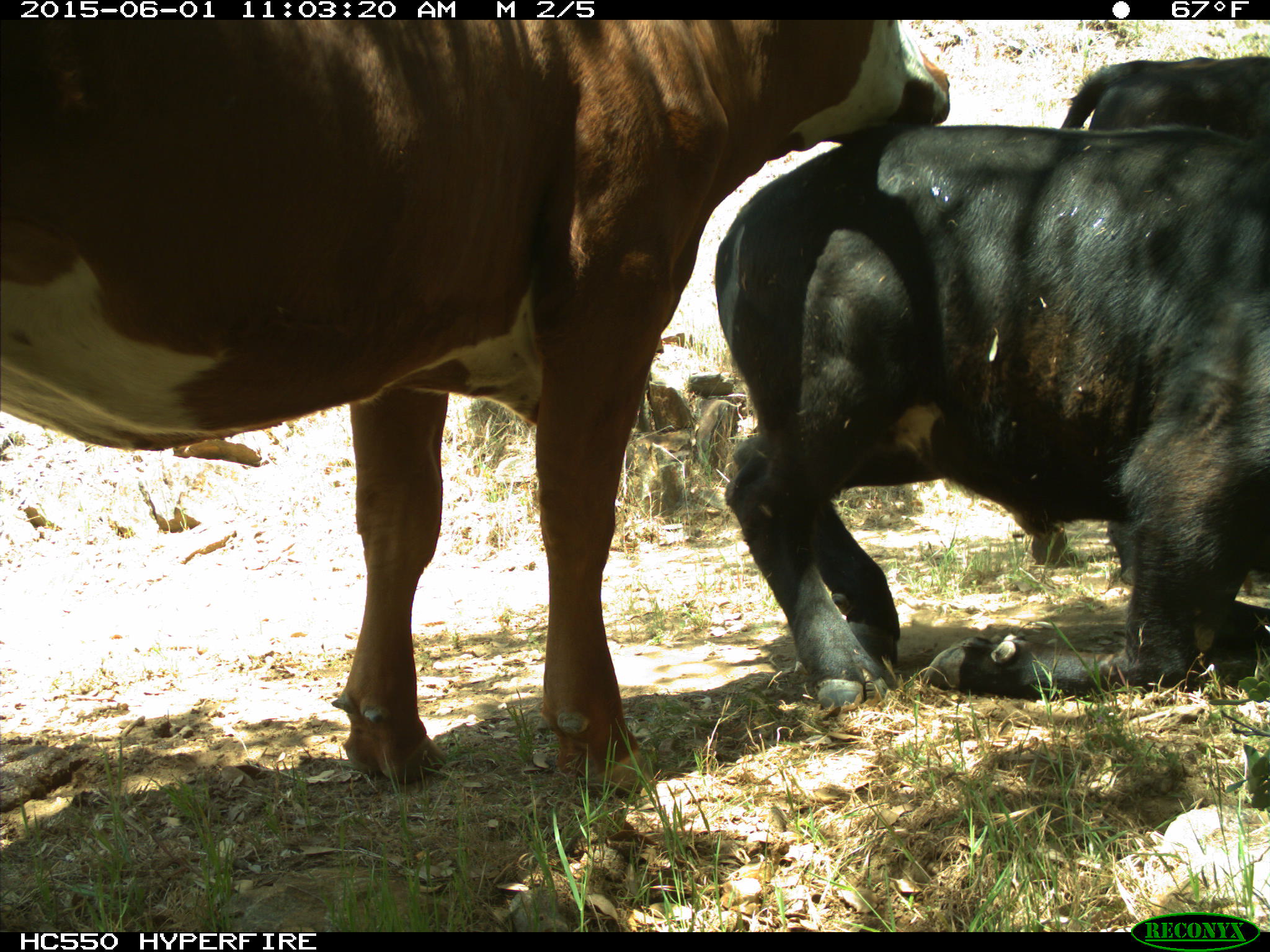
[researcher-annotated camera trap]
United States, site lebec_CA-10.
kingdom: Animalia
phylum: Chordata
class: Mammalia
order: Artiodactyla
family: Bovidae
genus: Bos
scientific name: Bos taurus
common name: domestic cow